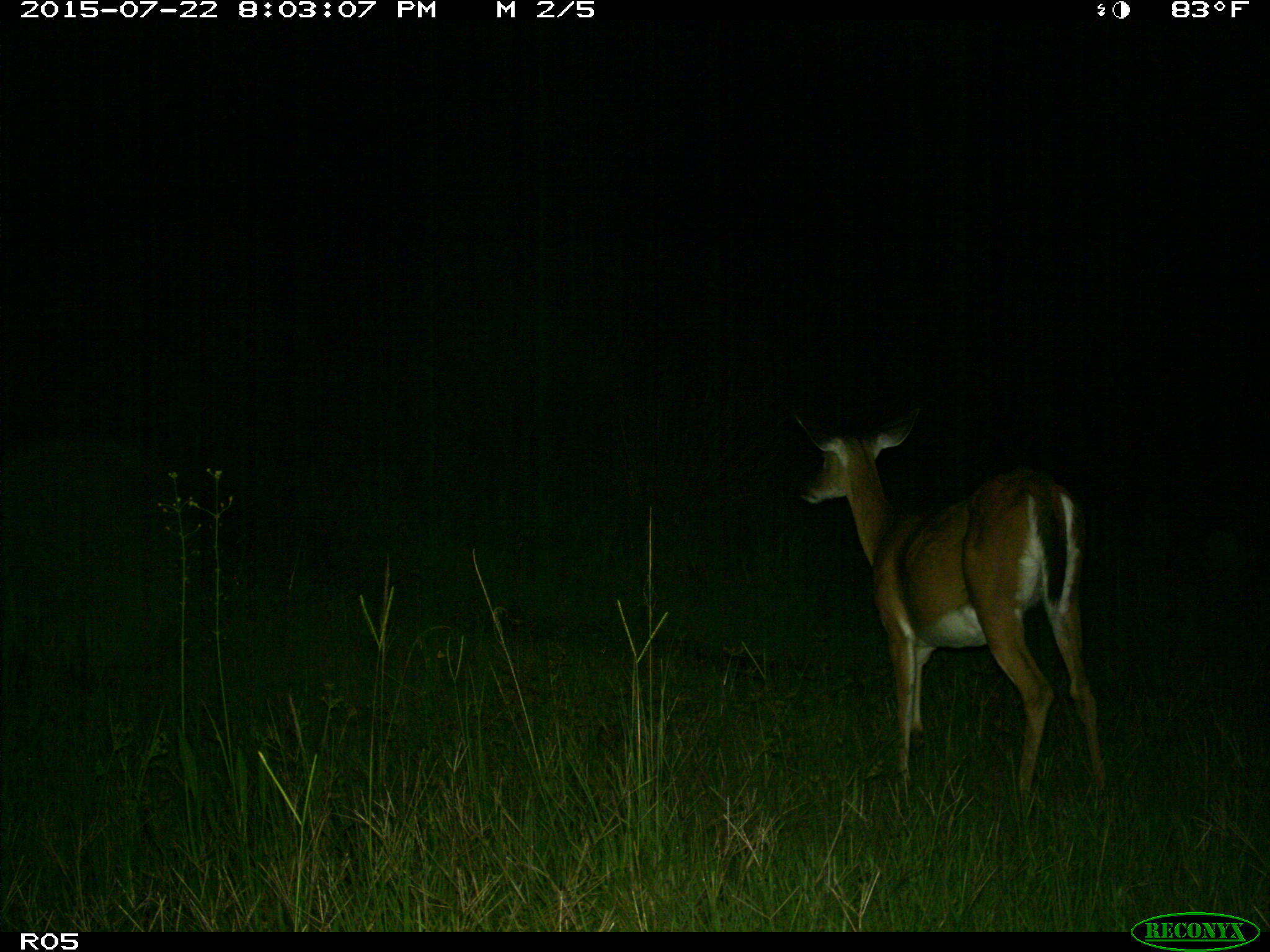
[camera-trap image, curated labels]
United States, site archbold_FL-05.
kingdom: Animalia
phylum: Chordata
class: Mammalia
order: Artiodactyla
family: Cervidae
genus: Odocoileus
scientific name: Odocoileus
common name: deer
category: unidentified deer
Unidentified deer (deer) (Odocoileus).